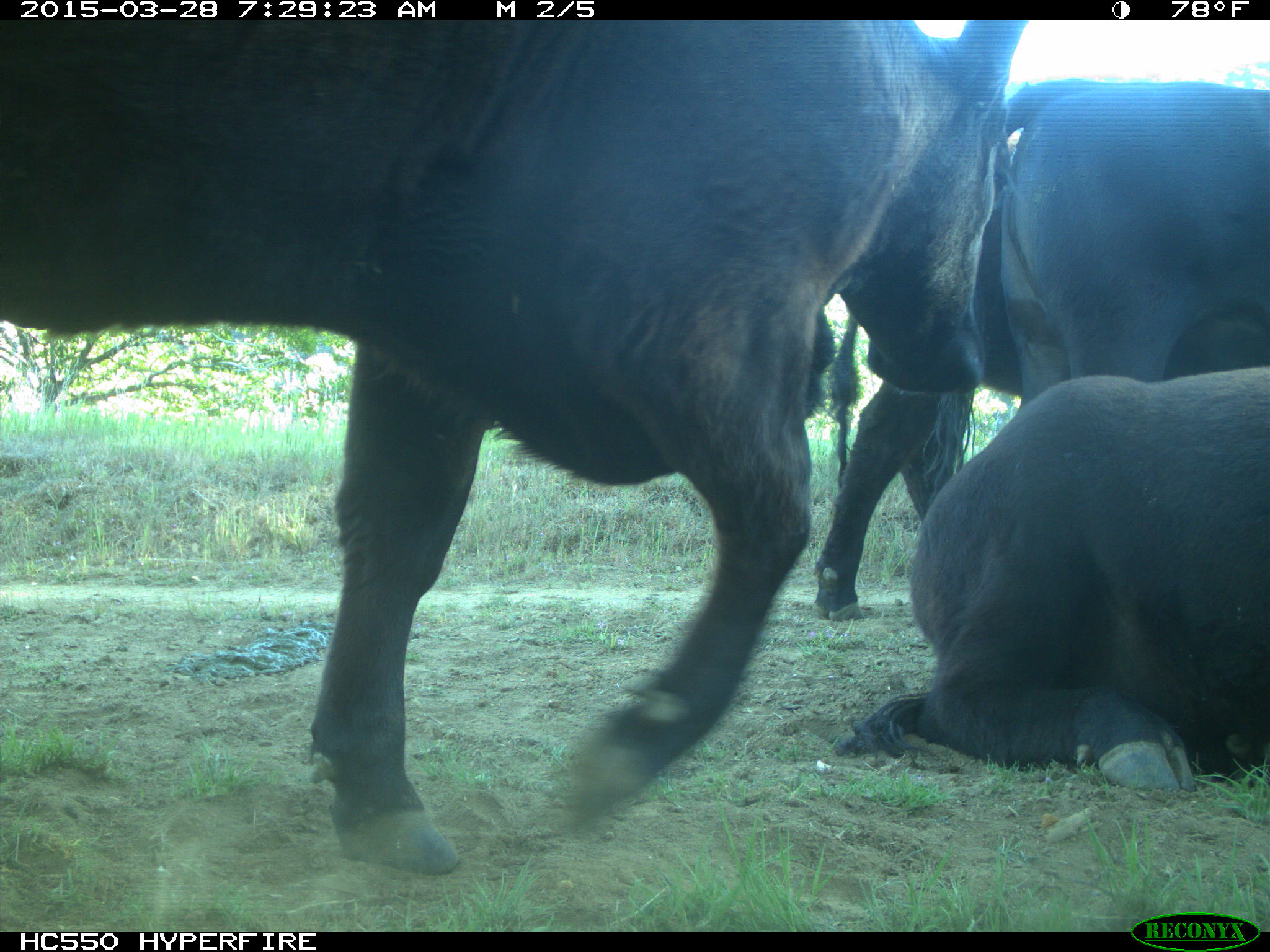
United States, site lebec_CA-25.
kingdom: Animalia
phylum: Chordata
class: Mammalia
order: Artiodactyla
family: Bovidae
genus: Bos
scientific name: Bos taurus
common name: domestic cow